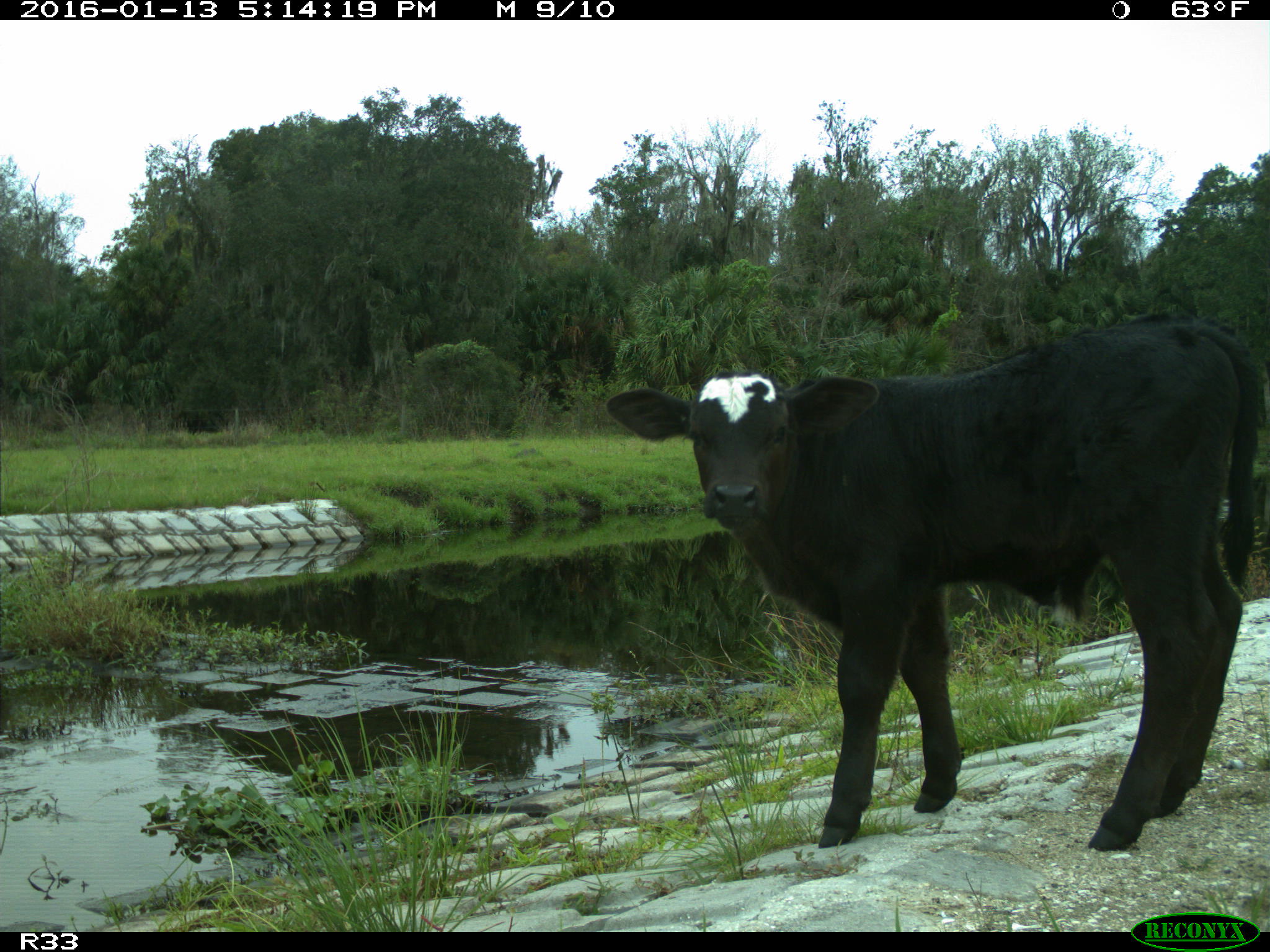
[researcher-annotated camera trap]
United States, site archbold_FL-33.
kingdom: Animalia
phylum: Chordata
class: Mammalia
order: Artiodactyla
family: Bovidae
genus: Bos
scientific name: Bos taurus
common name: domestic cow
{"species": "Bos taurus (domestic cow)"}